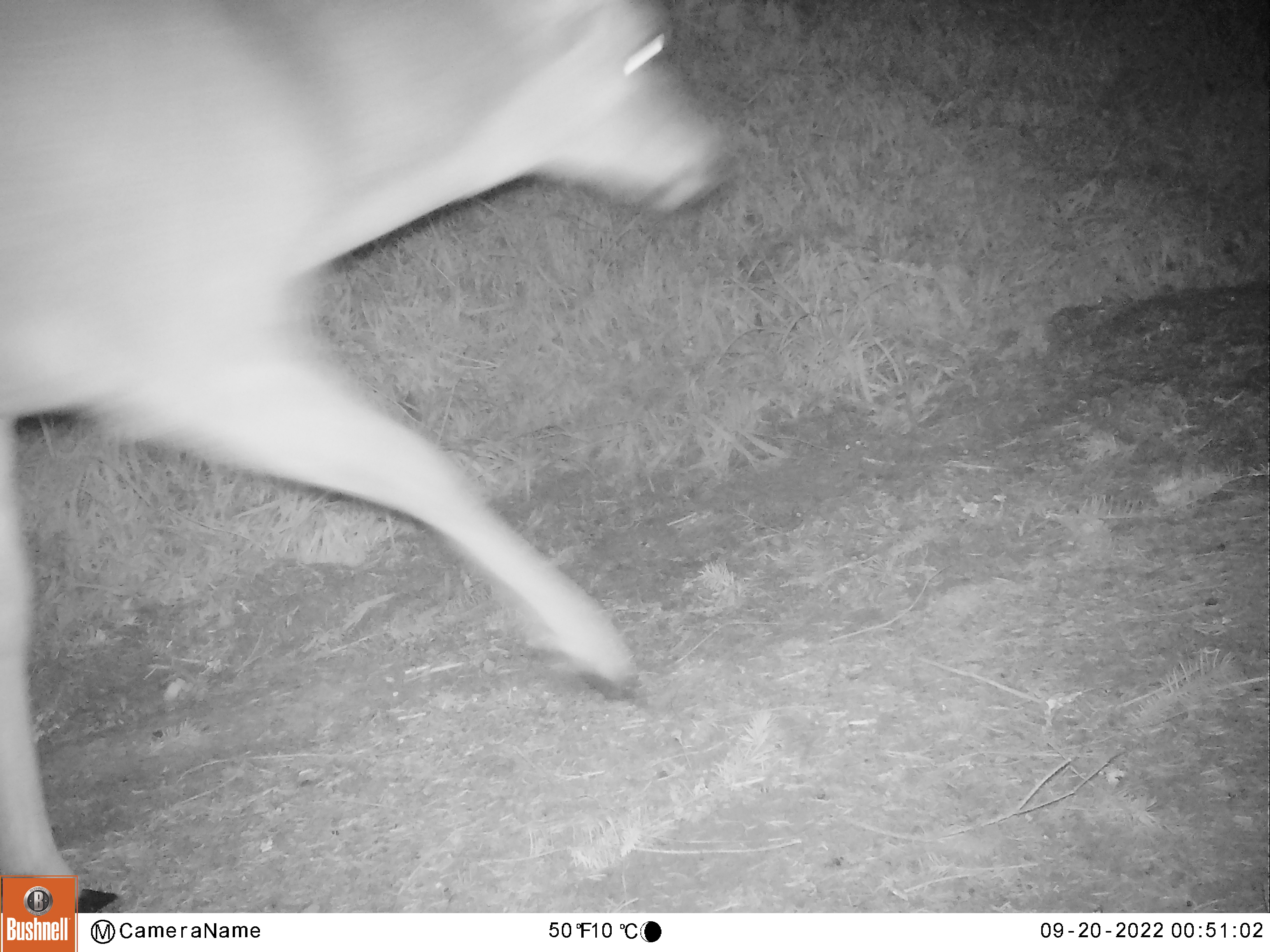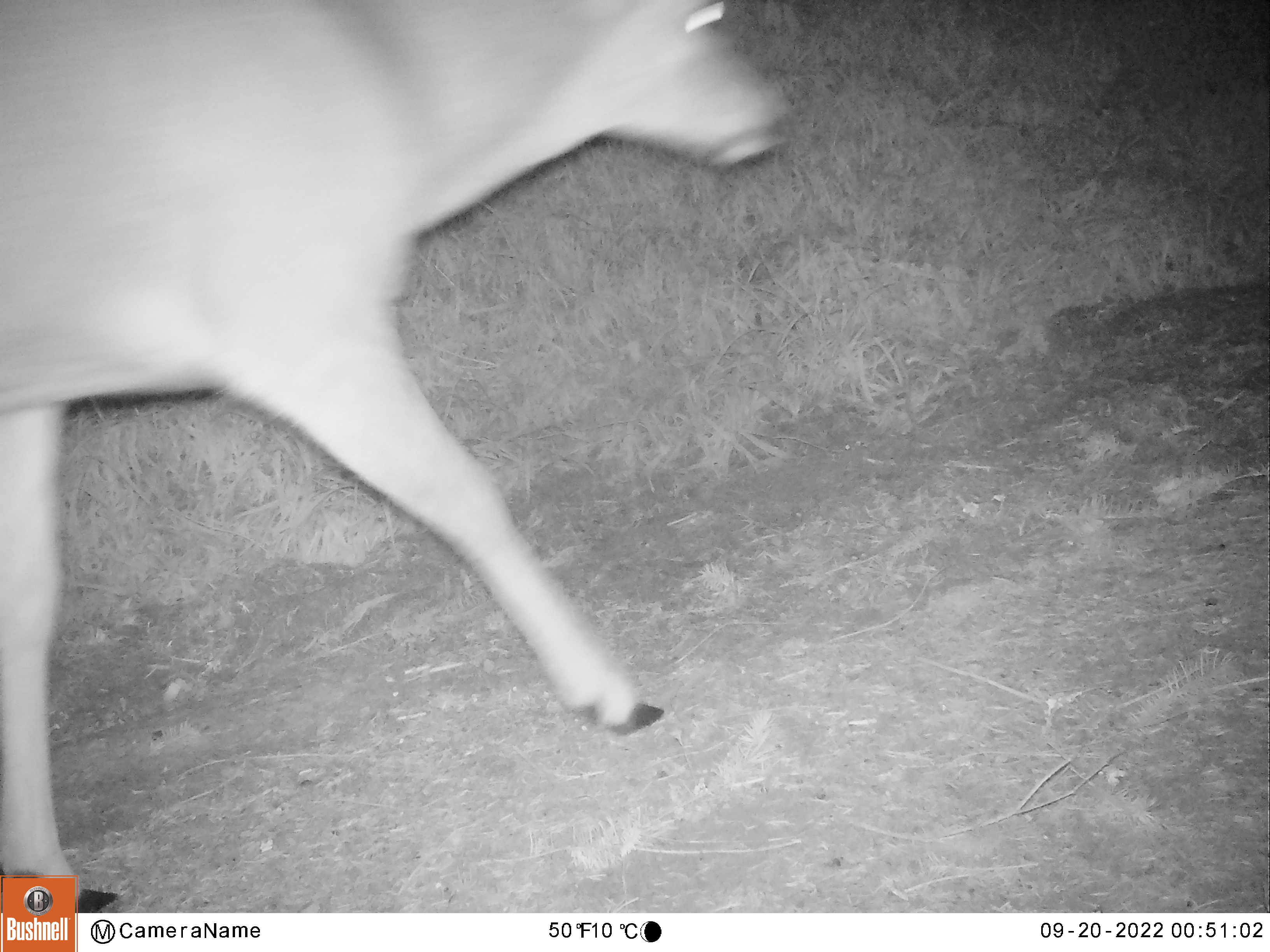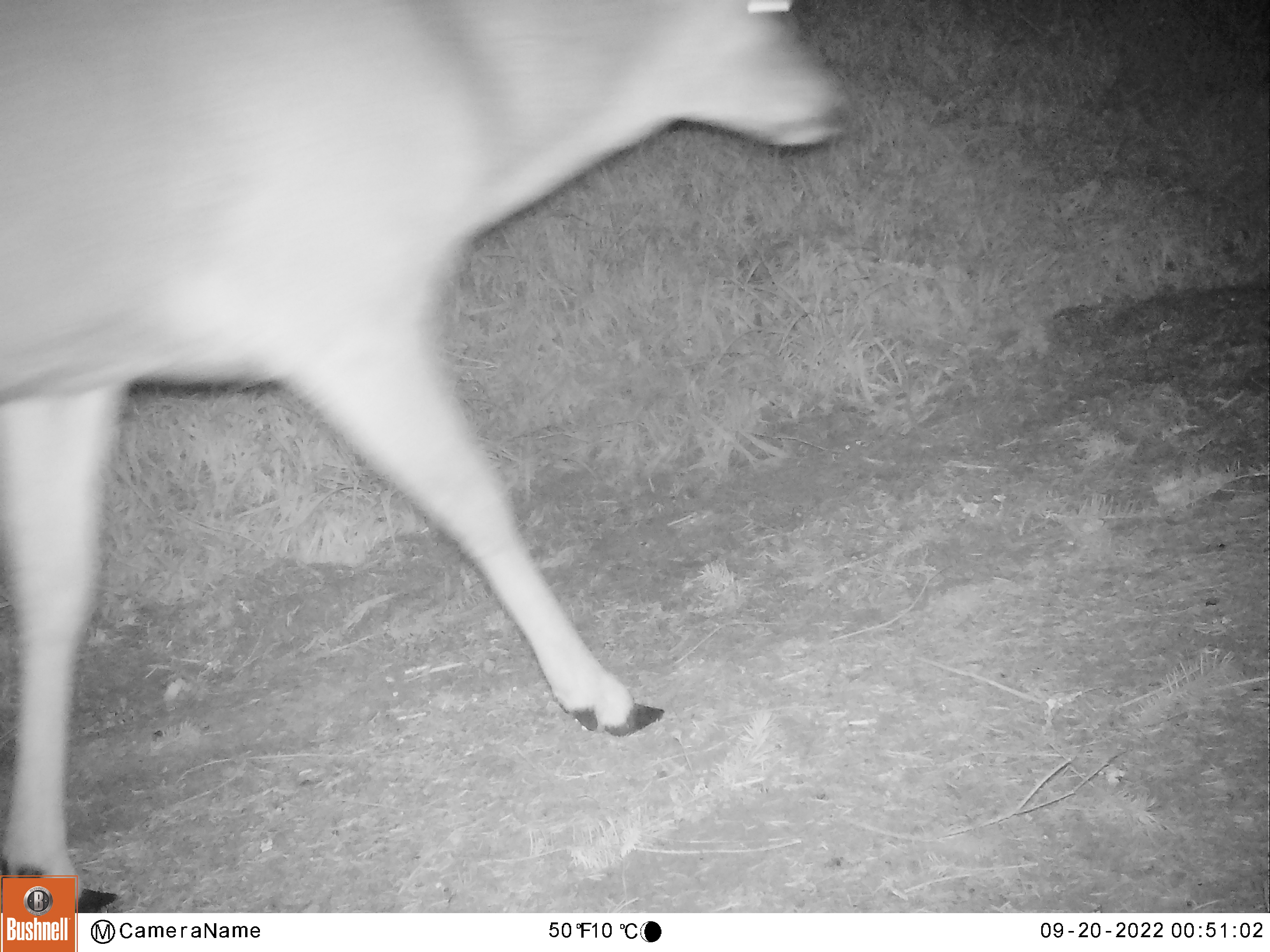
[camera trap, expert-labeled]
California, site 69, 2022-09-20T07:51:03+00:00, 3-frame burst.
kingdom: Animalia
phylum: Chordata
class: Mammalia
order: Artiodactyla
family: Cervidae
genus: Odocoileus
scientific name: Odocoileus hemionus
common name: mule deer